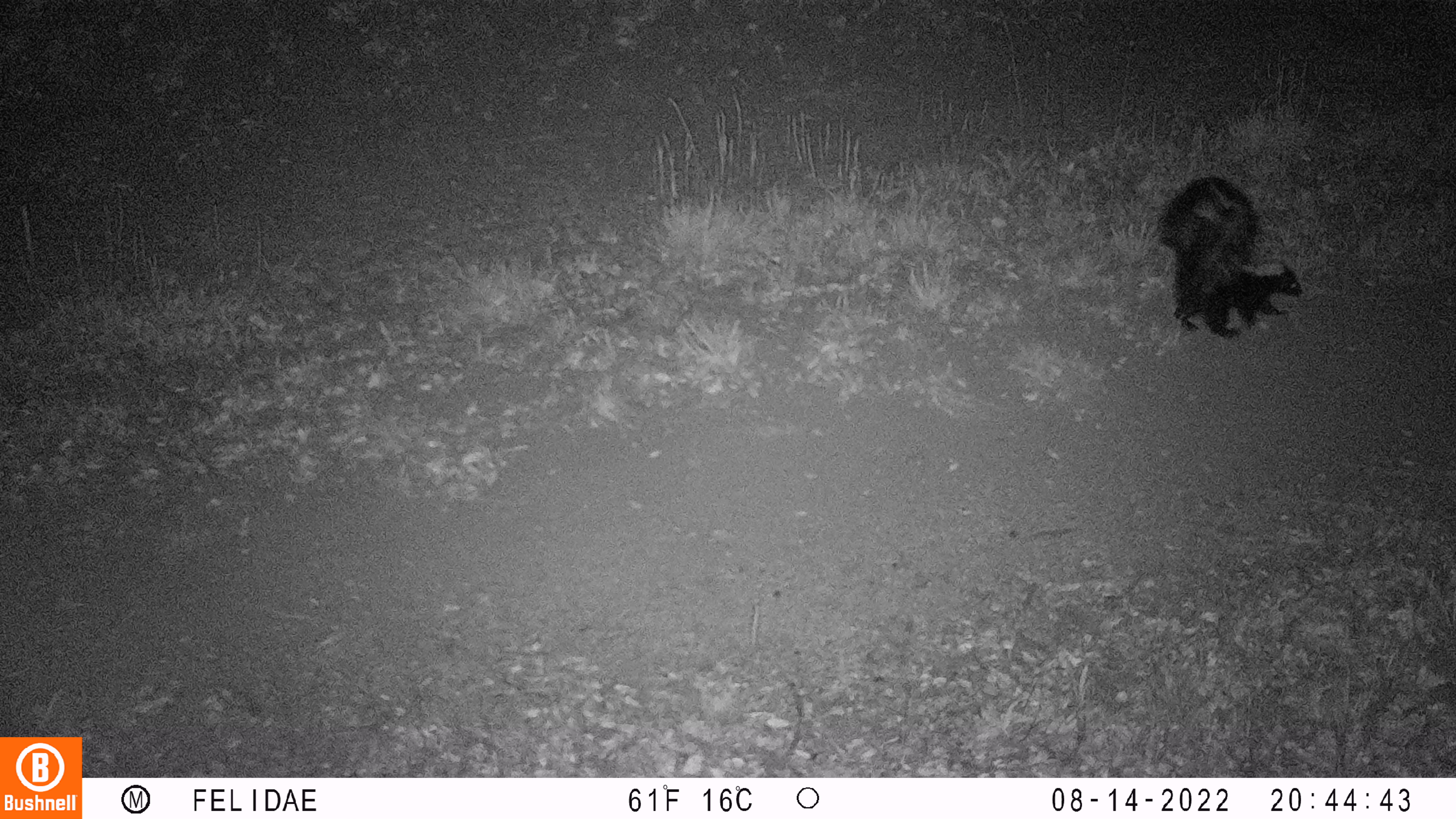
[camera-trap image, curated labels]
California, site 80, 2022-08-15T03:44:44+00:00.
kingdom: Animalia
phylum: Chordata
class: Mammalia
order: Carnivora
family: Mephitidae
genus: Mephitis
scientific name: Mephitis mephitis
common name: striped skunk